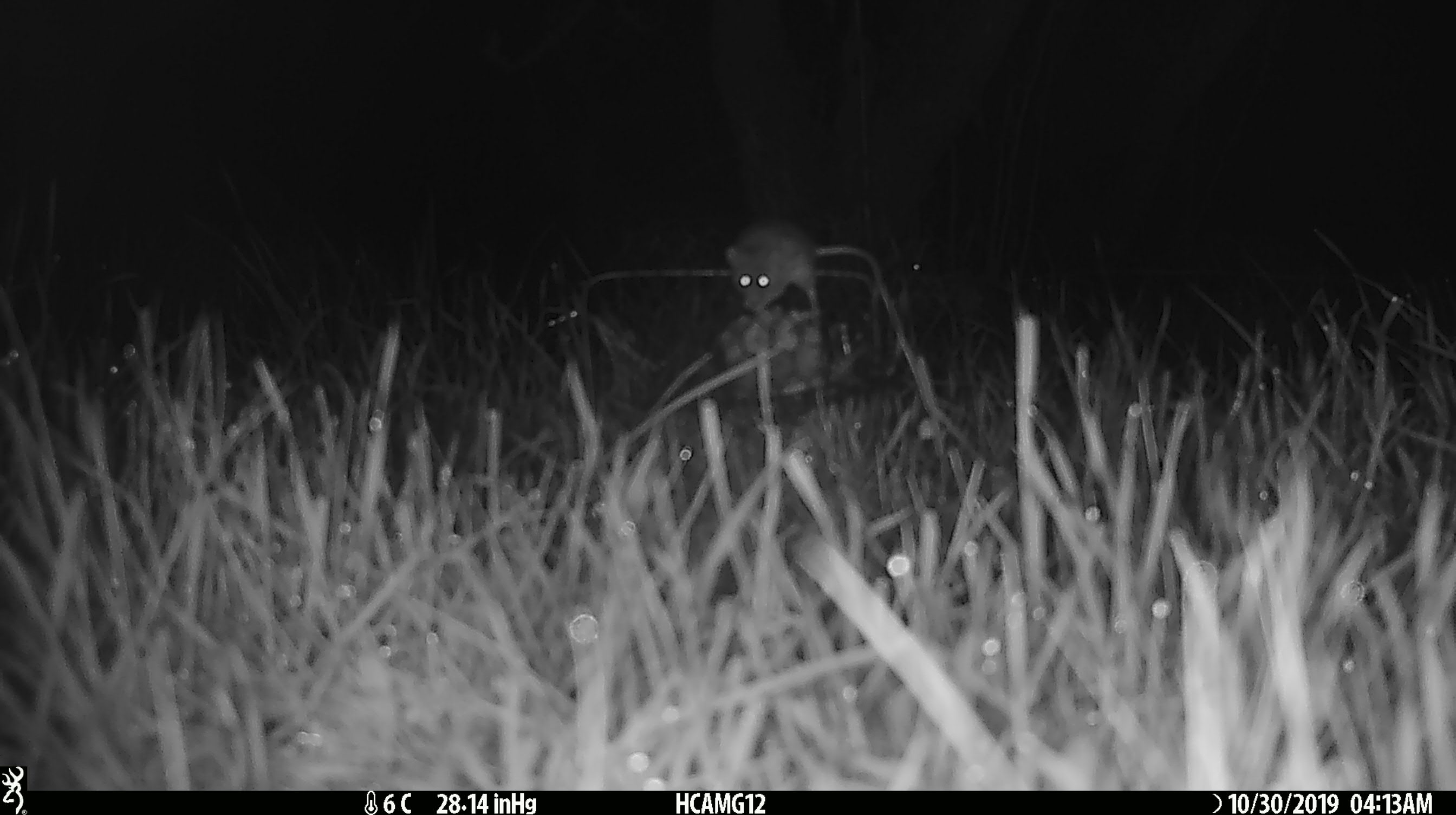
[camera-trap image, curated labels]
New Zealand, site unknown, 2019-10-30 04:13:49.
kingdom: Animalia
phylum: Chordata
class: Mammalia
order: Rodentia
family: Muridae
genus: Mus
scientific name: Mus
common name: mouse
Mouse (Mus).